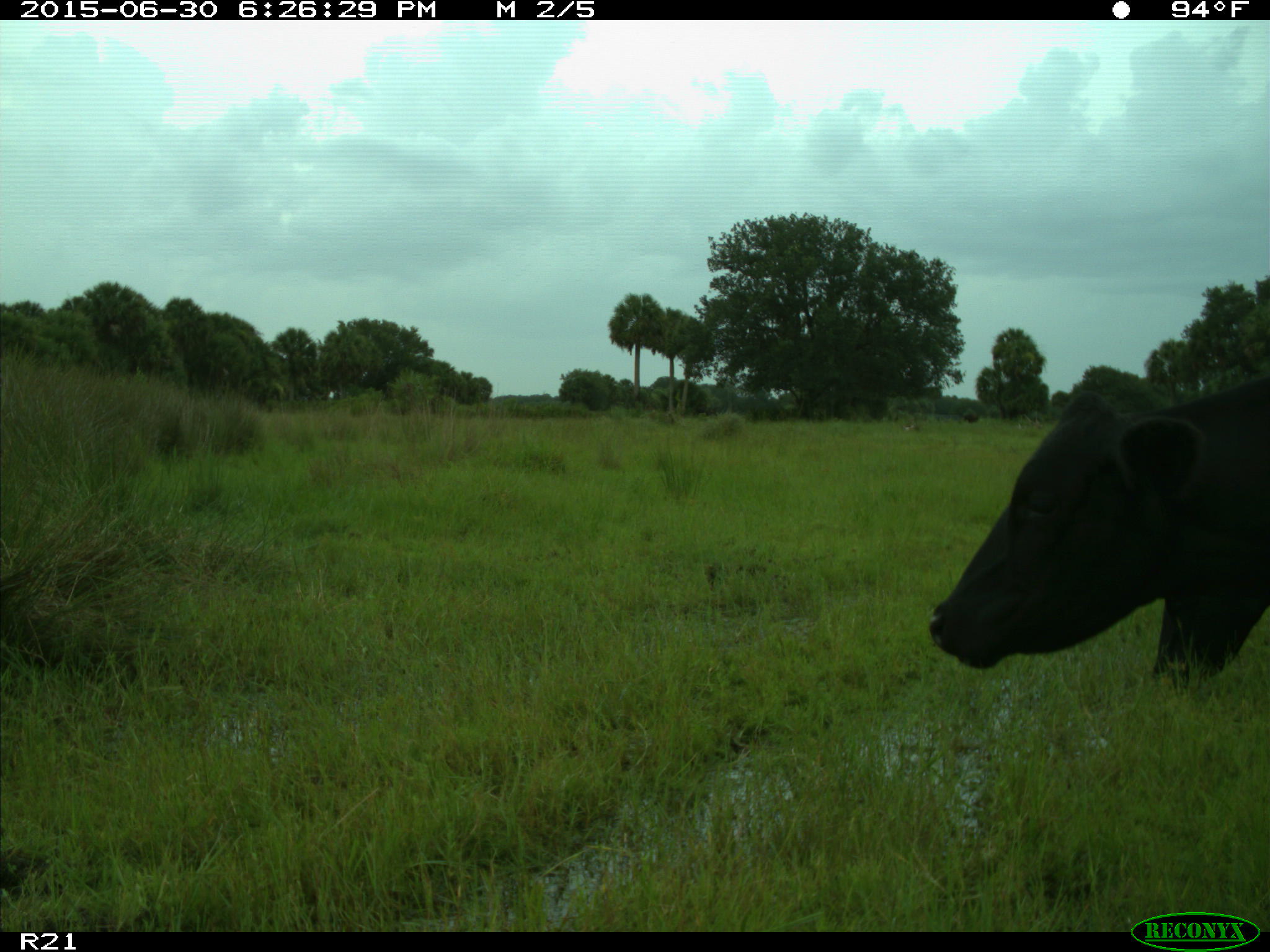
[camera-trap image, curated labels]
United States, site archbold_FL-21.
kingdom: Animalia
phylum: Chordata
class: Mammalia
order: Artiodactyla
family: Bovidae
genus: Bos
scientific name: Bos taurus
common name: domestic cow